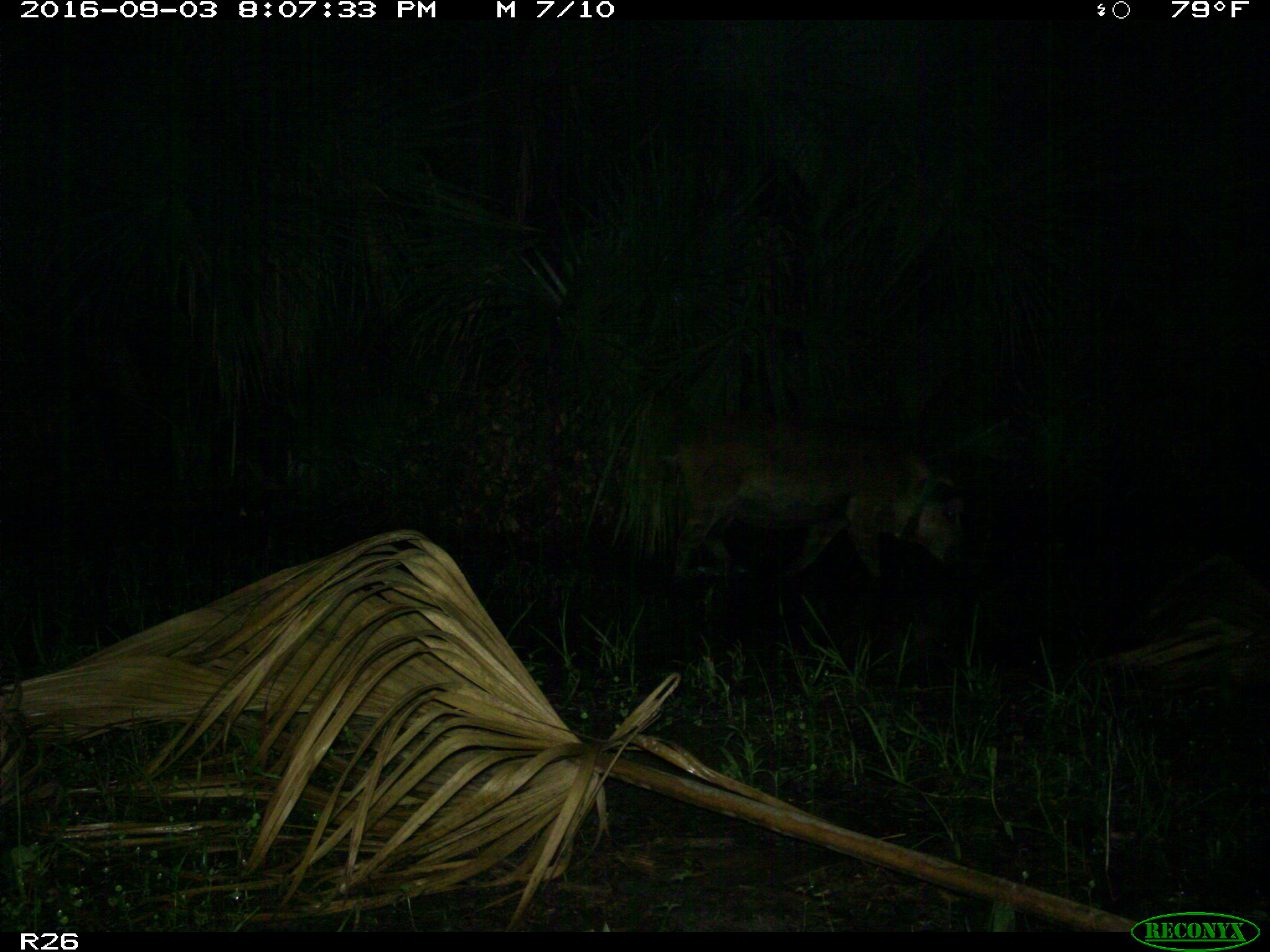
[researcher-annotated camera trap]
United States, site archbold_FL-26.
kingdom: Animalia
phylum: Chordata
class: Mammalia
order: Artiodactyla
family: Suidae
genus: Sus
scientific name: Sus scrofa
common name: wild boar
Sus scrofa (wild boar).